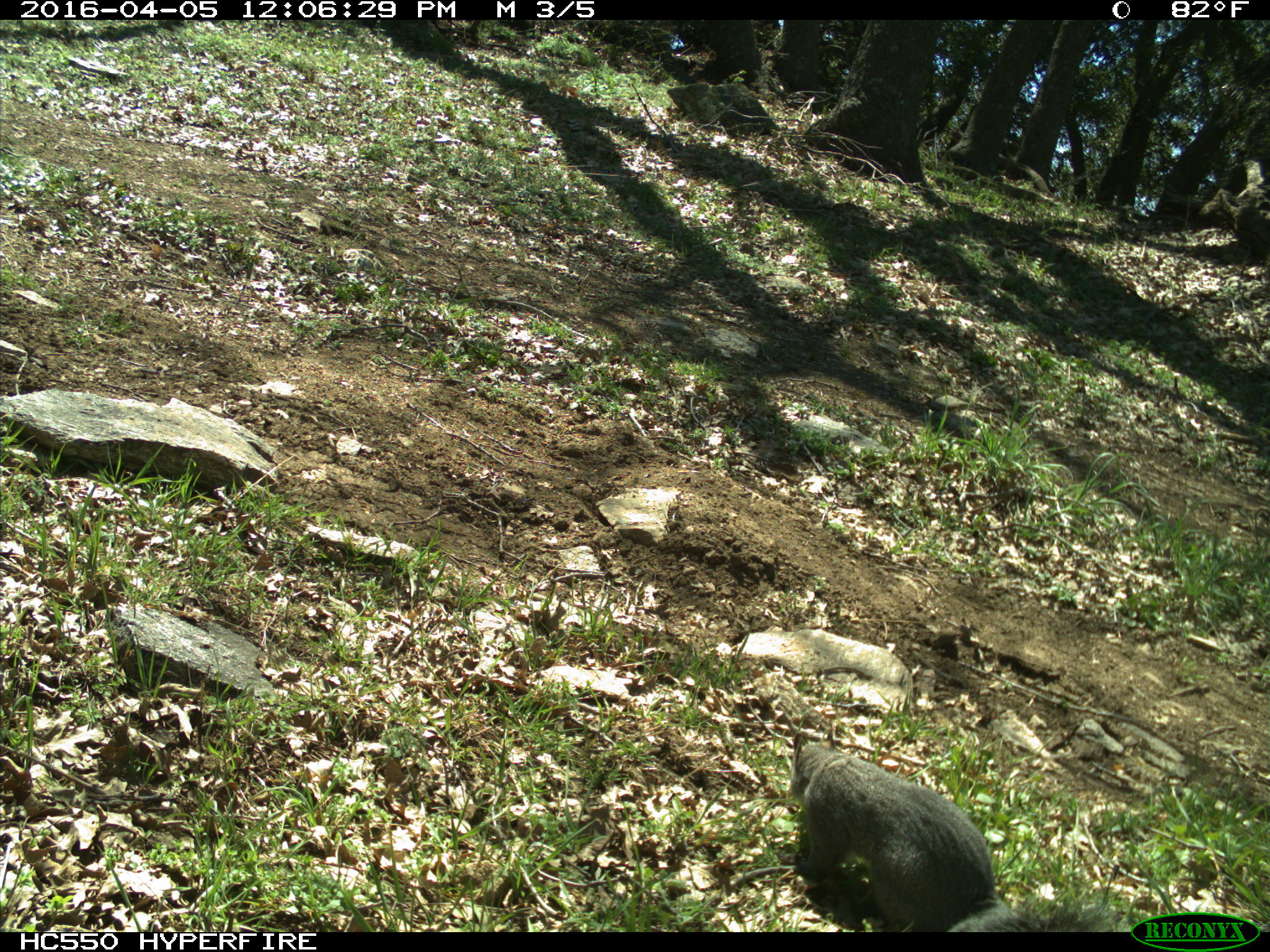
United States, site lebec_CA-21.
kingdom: Animalia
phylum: Chordata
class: Mammalia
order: Rodentia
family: Sciuridae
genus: Sciurus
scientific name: Sciurus carolinensis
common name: eastern gray squirrel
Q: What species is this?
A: Sciurus carolinensis (eastern gray squirrel).